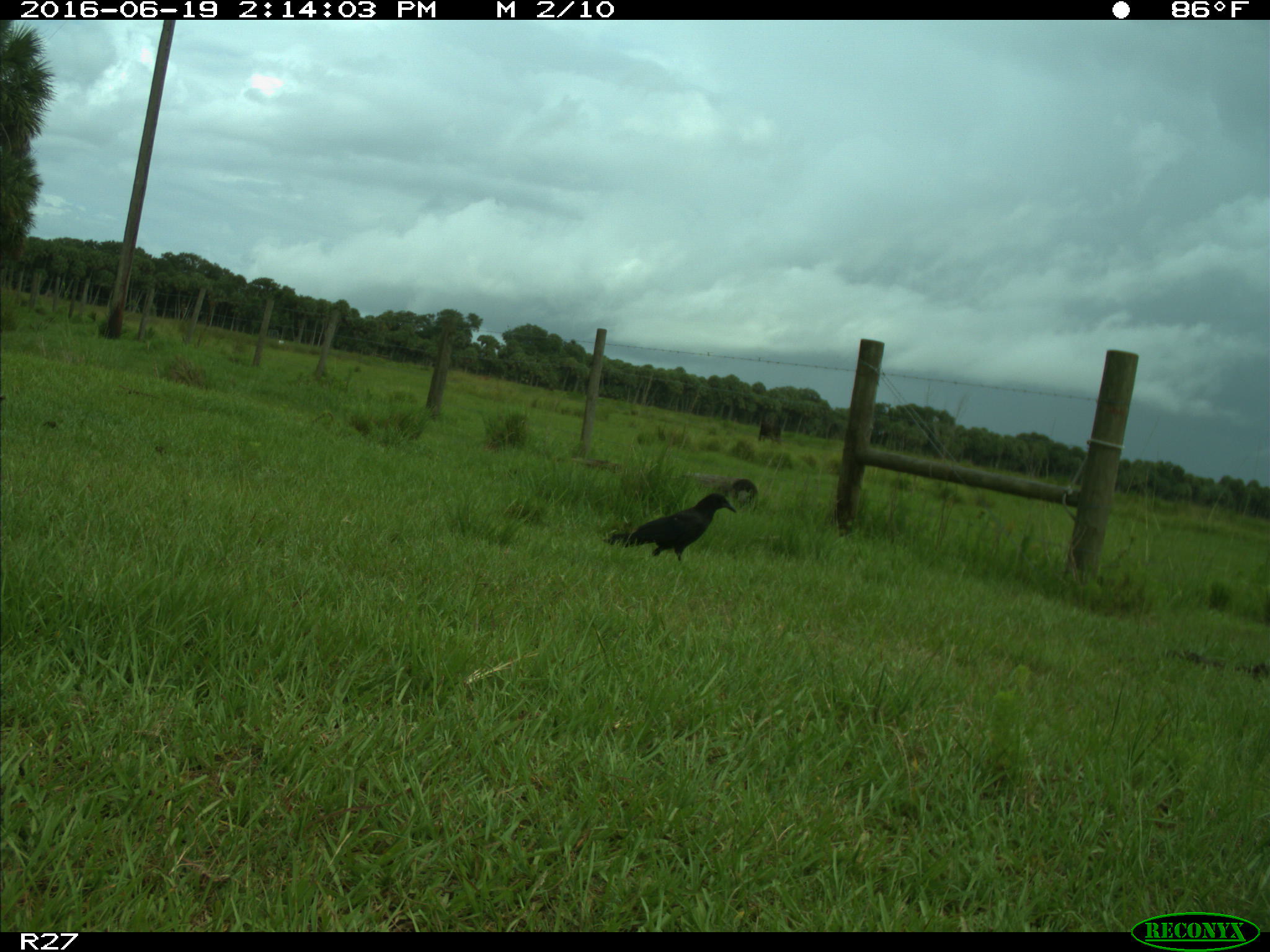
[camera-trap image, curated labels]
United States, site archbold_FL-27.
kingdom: Animalia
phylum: Chordata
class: Aves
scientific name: Aves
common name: birds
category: unidentified bird